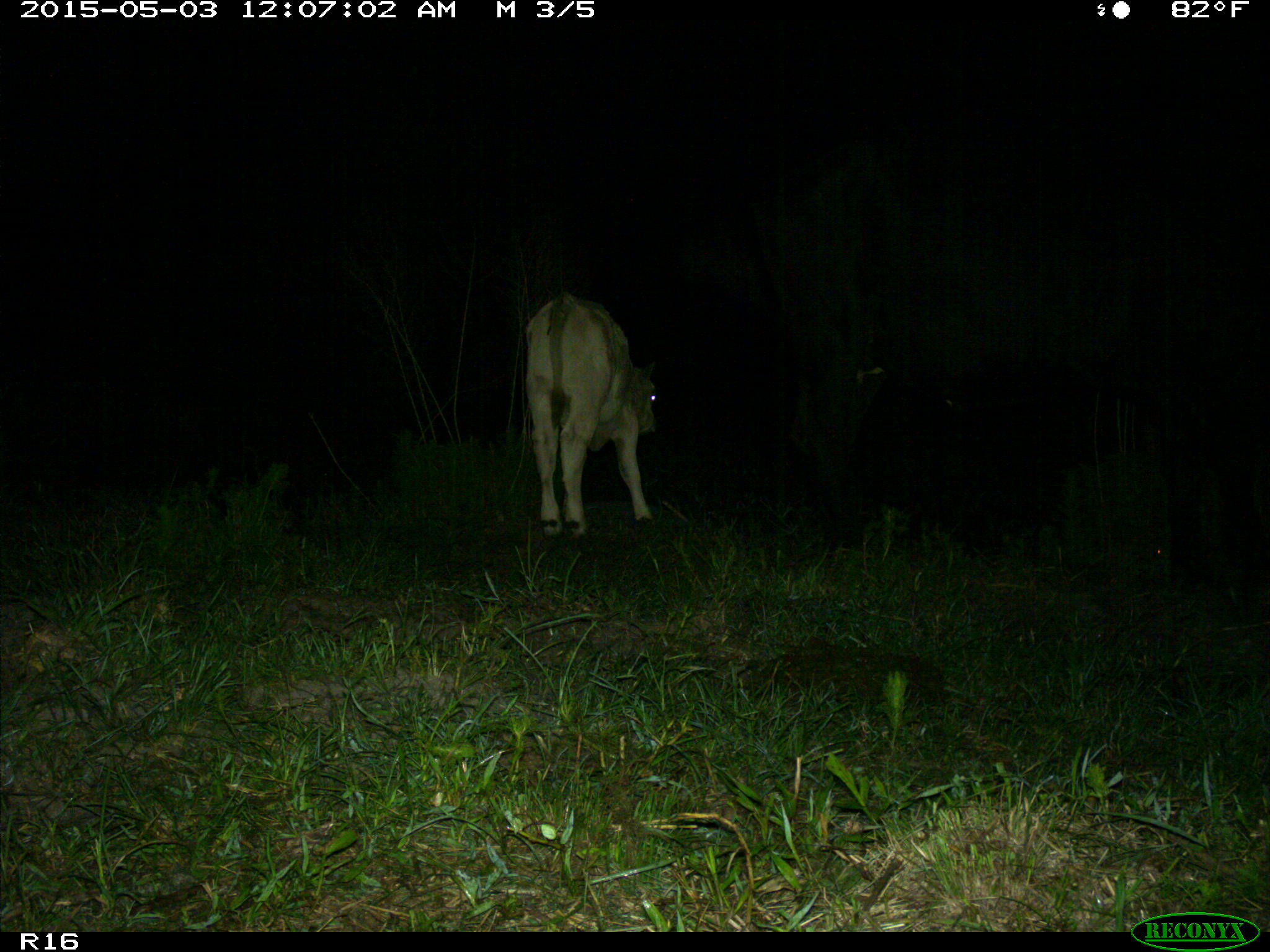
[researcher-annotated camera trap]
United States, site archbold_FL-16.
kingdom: Animalia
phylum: Chordata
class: Mammalia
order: Artiodactyla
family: Bovidae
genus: Bos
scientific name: Bos taurus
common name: domestic cow